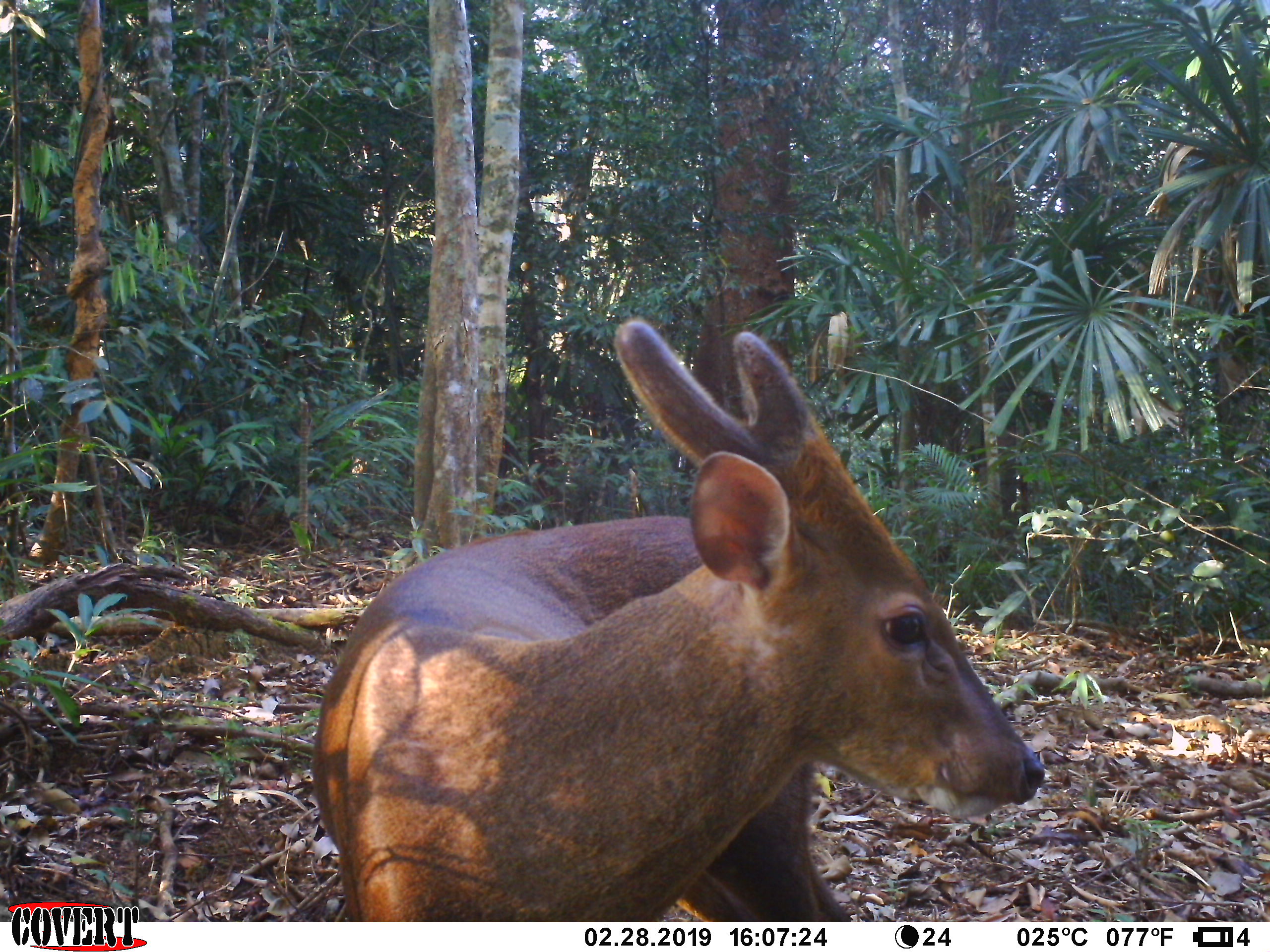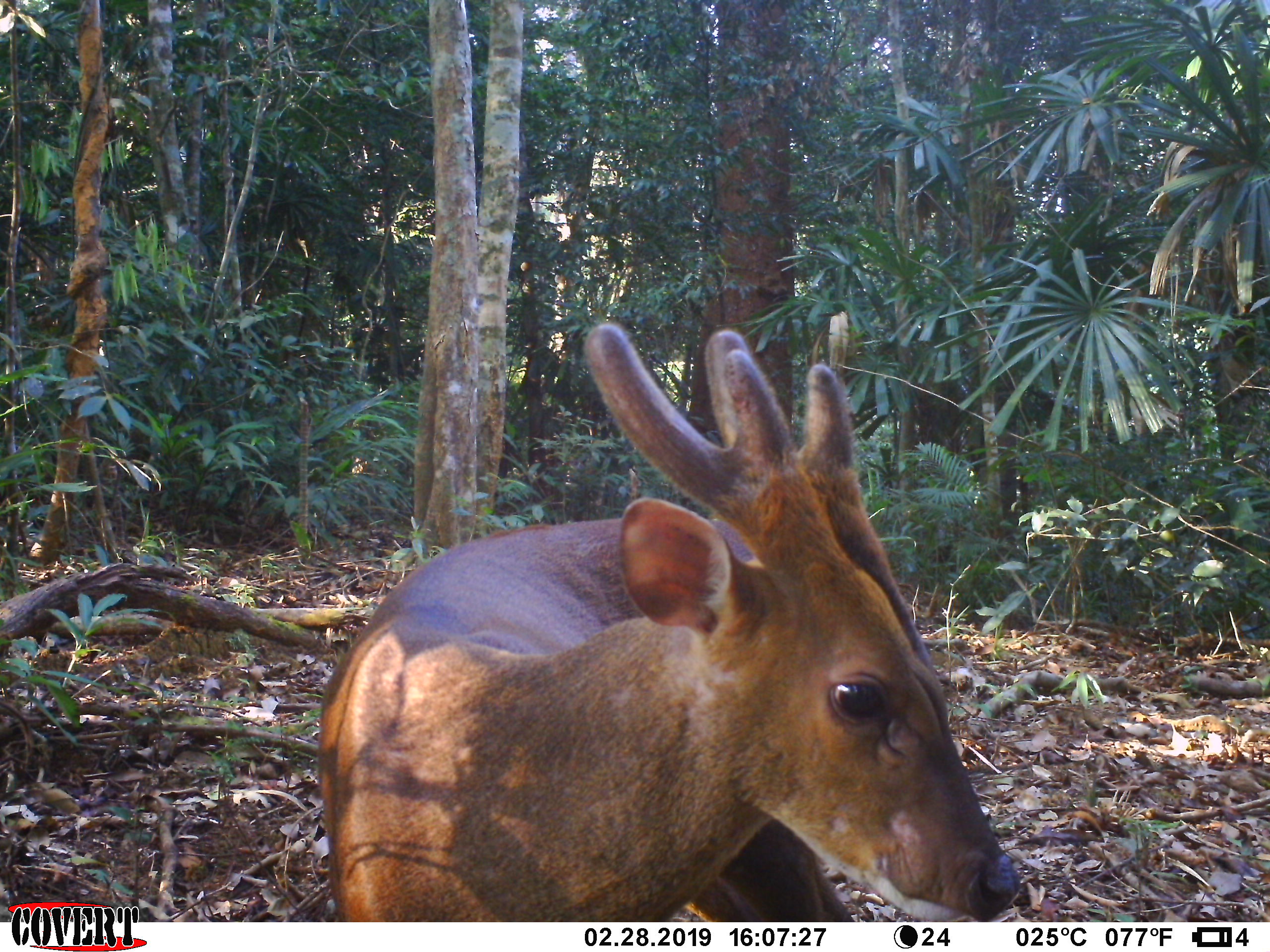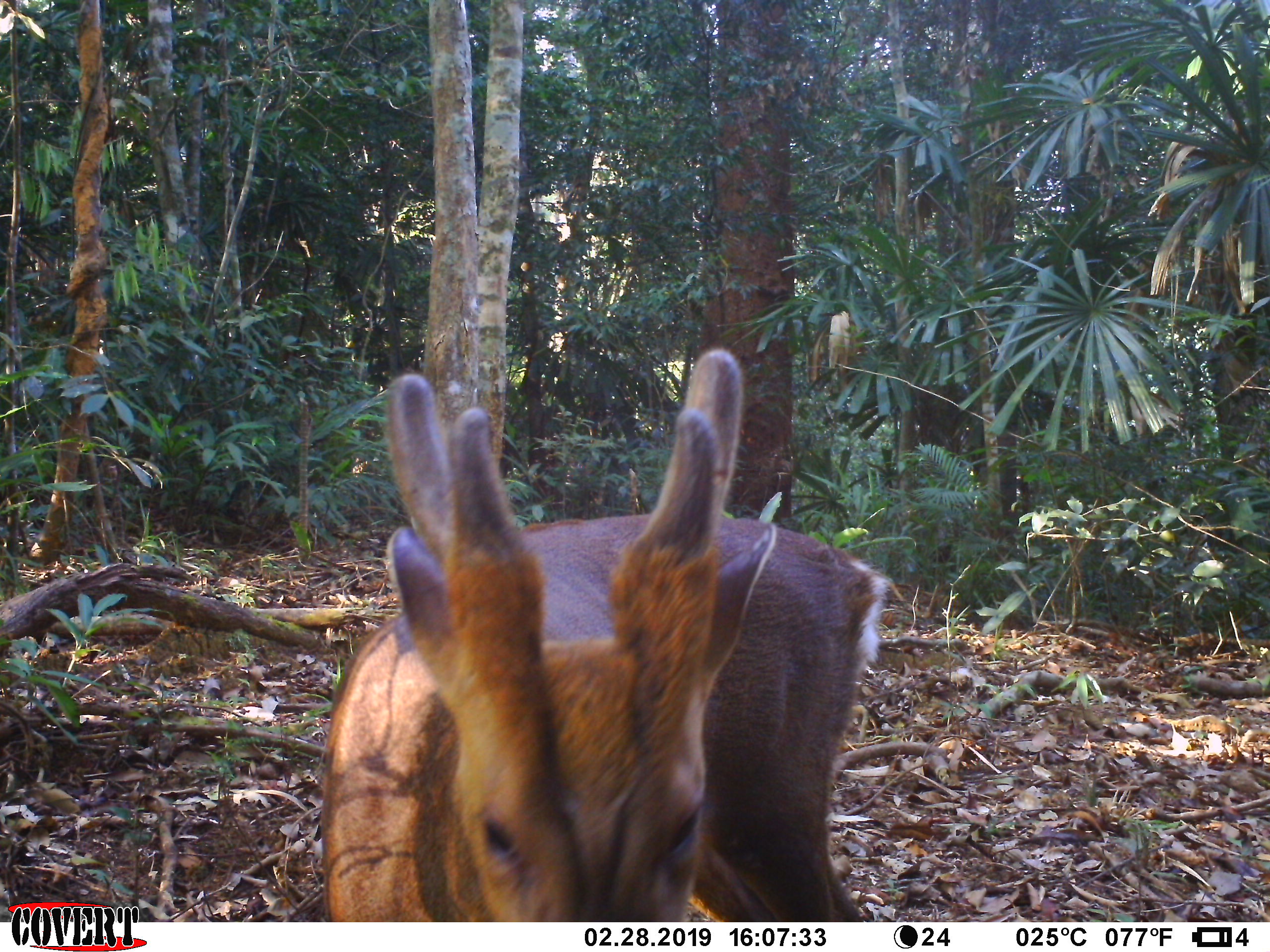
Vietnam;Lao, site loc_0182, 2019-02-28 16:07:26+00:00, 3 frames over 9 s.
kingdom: Animalia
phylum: Chordata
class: Mammalia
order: Artiodactyla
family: Cervidae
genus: Muntiacus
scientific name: Muntiacus vuquangensis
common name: large-antlered muntjac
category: large antlered muntjac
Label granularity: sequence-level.